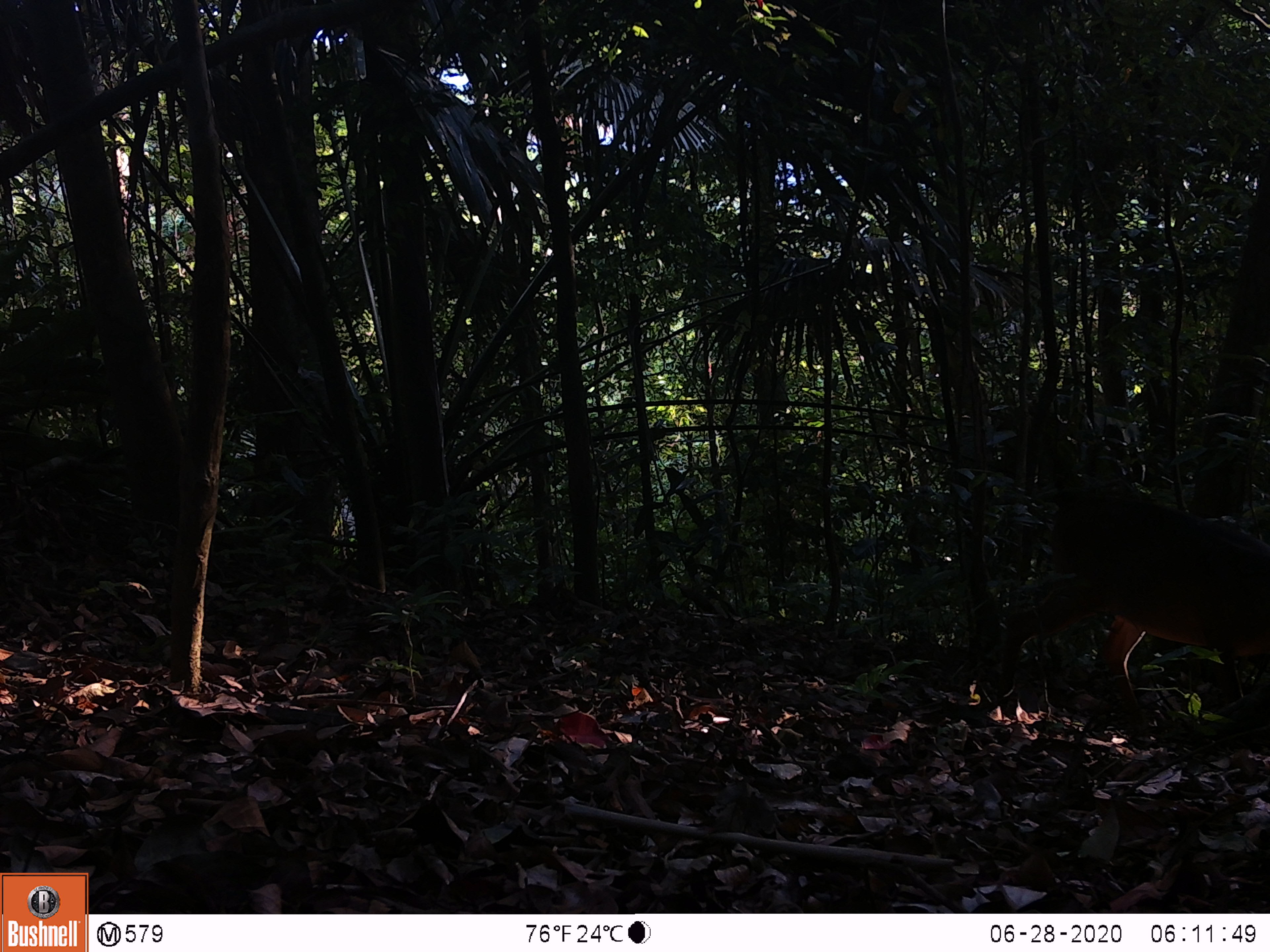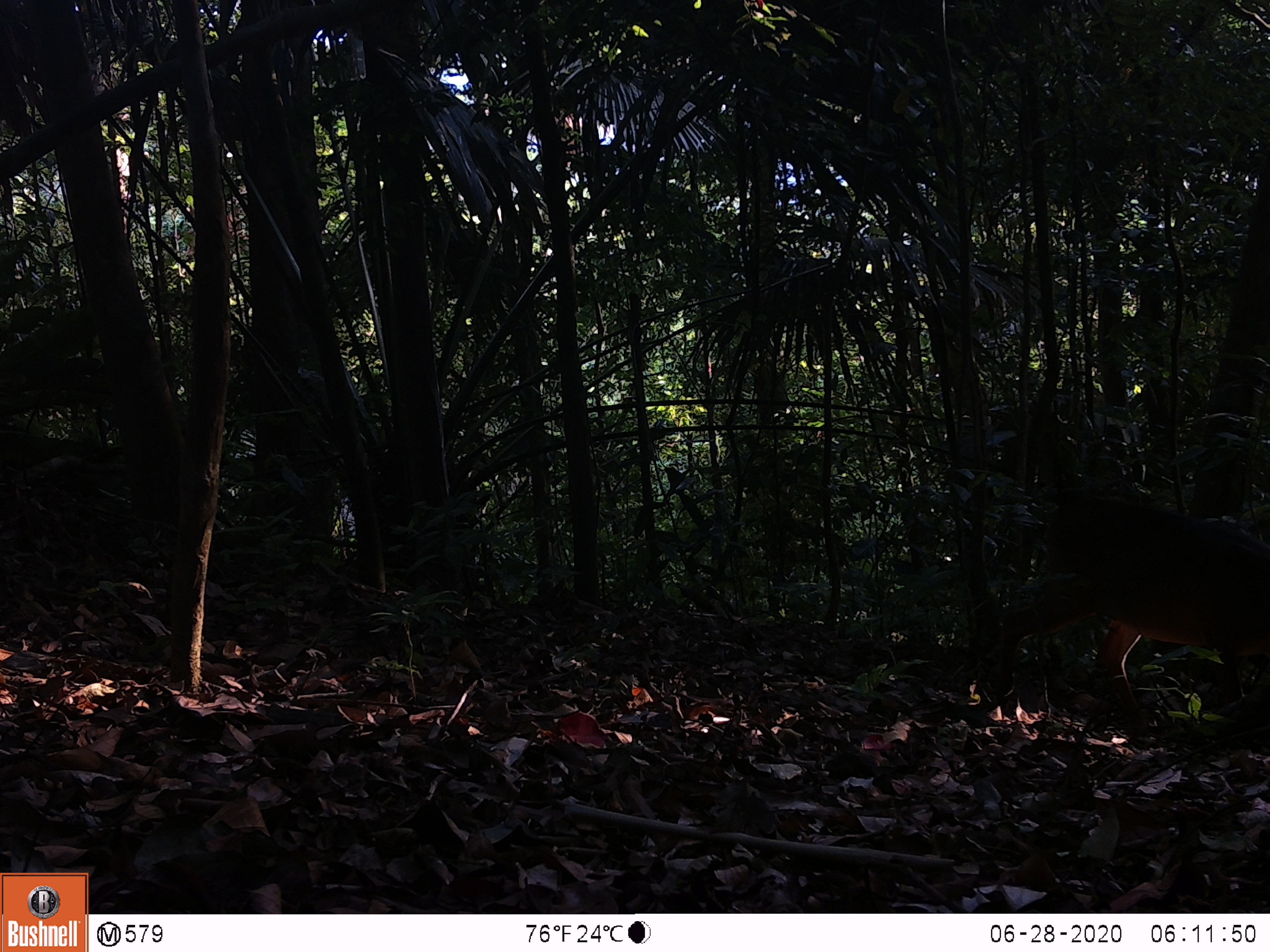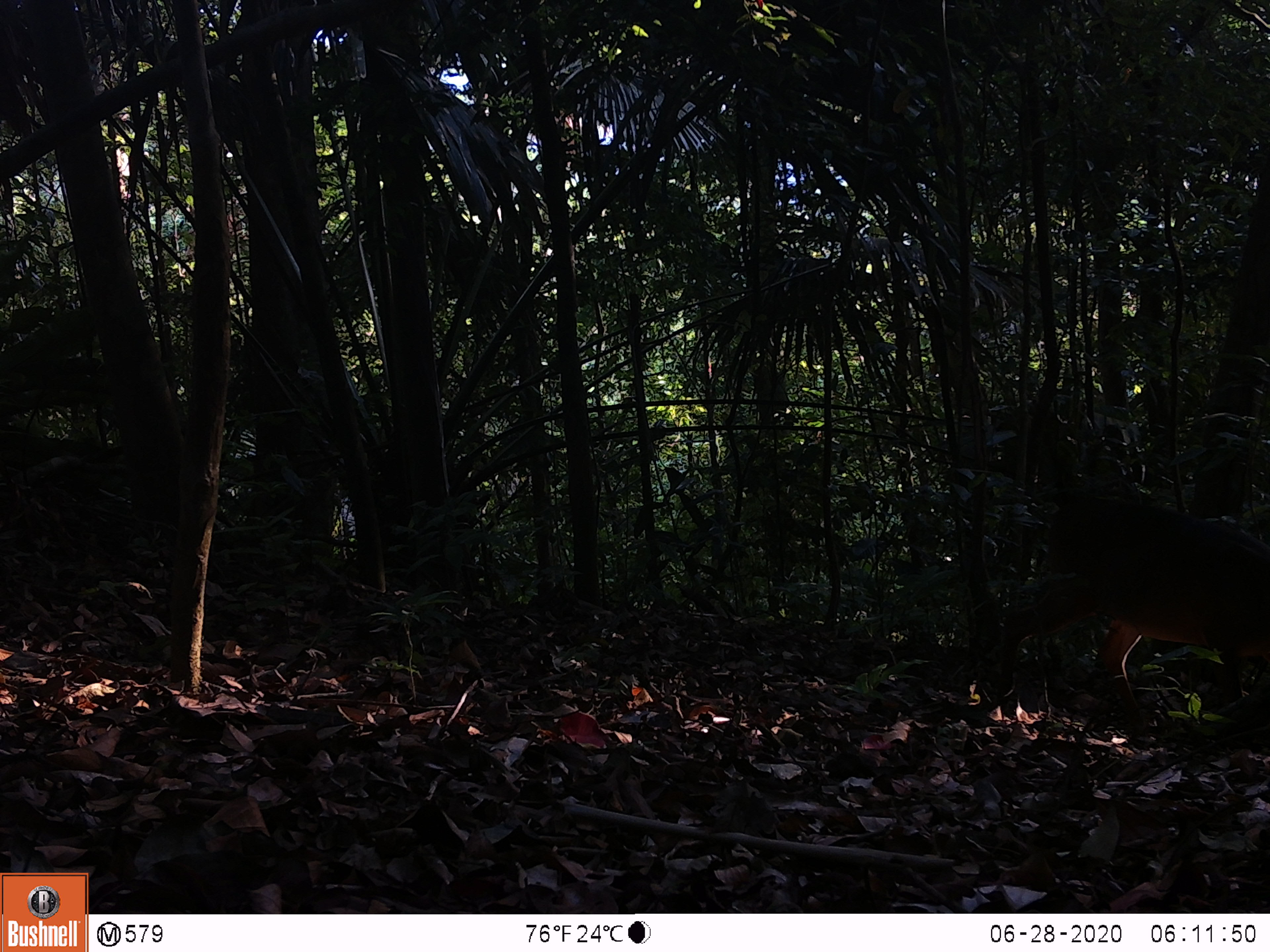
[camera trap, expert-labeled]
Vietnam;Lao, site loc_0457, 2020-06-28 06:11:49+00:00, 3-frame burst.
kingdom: Animalia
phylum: Chordata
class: Mammalia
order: Artiodactyla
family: Cervidae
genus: Muntiacus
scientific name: Muntiacus vuquangensis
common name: large-antlered muntjac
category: large antlered muntjac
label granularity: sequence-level